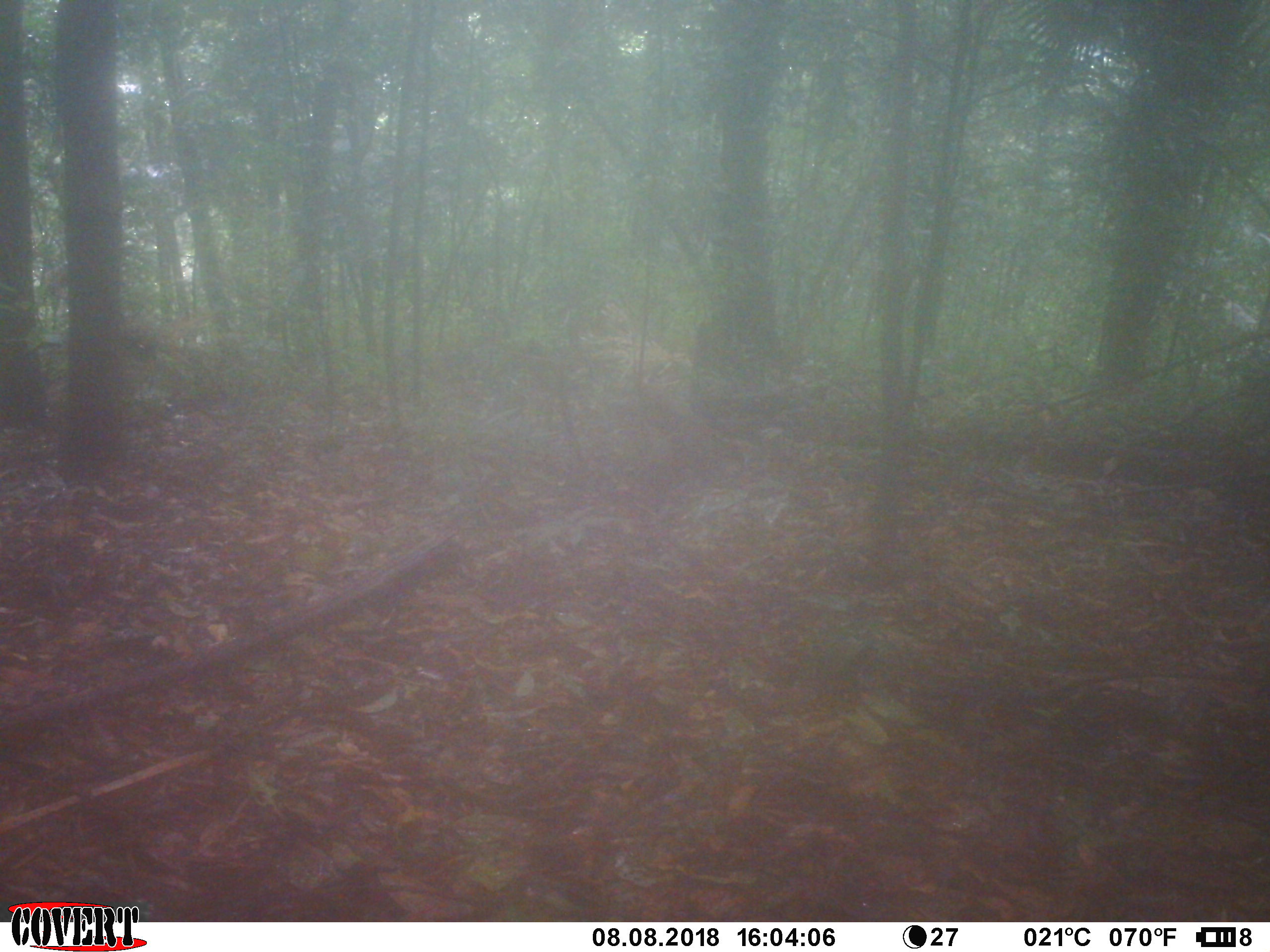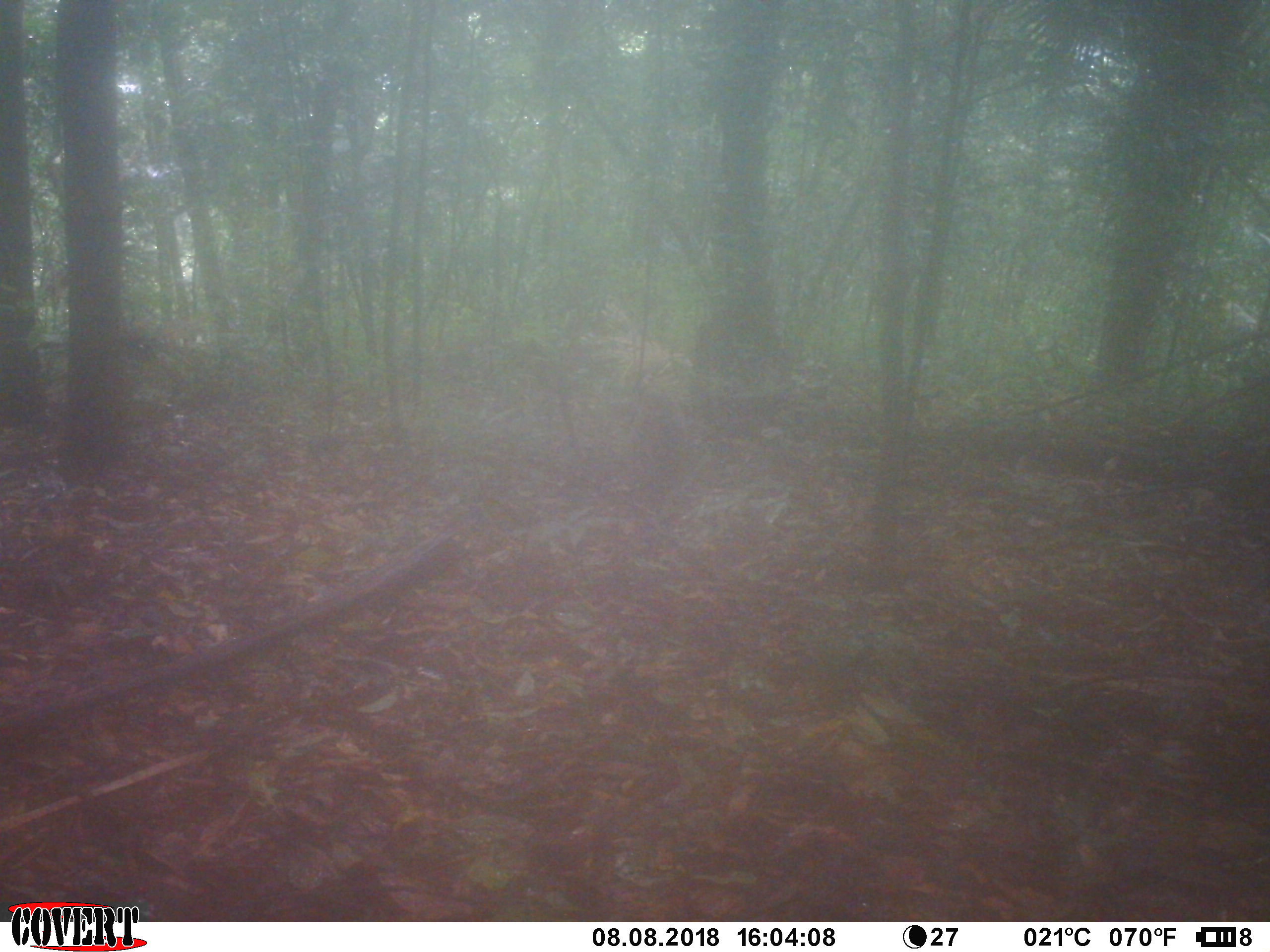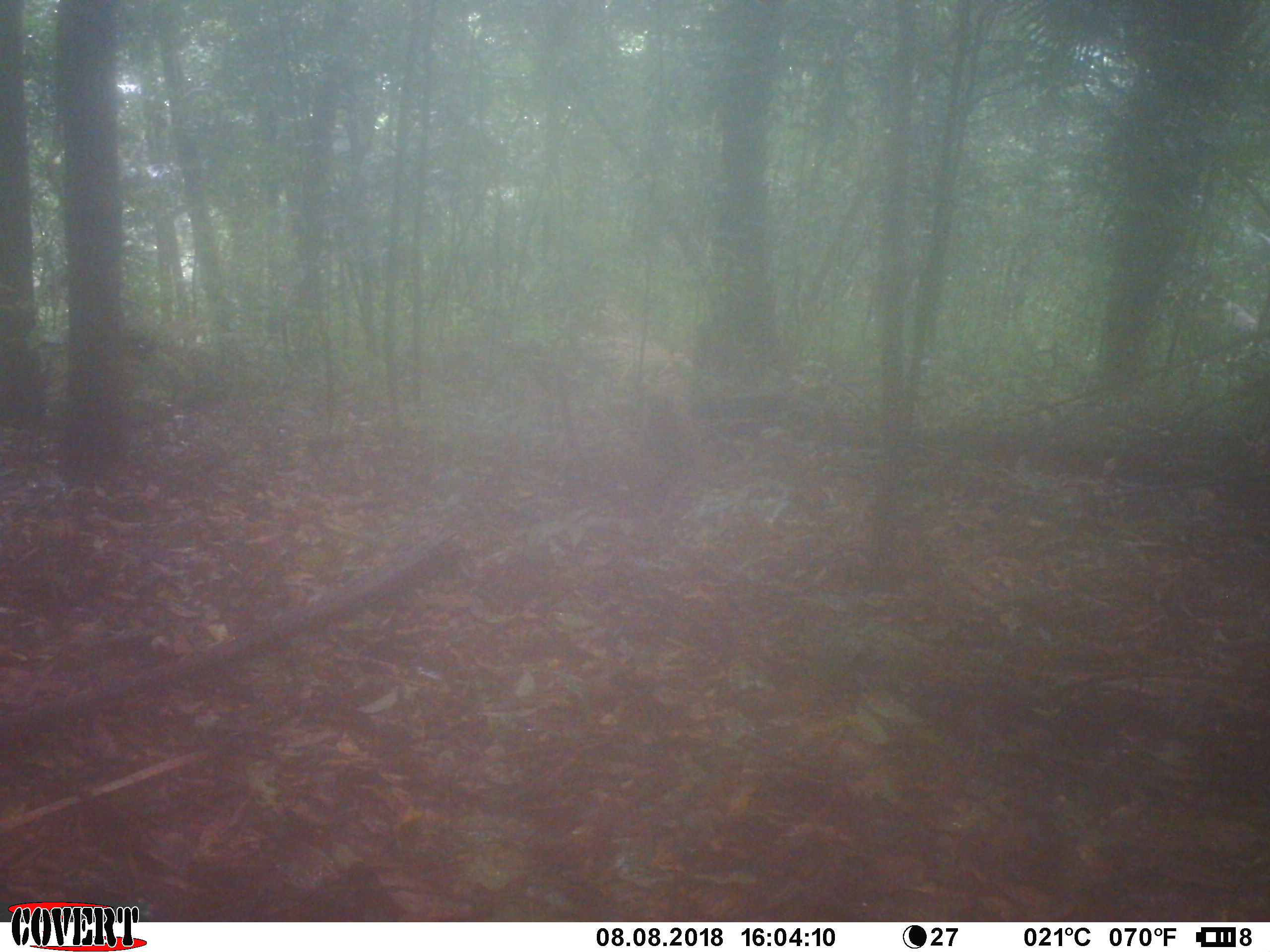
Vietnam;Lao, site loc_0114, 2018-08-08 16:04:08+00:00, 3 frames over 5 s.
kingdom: Animalia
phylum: Chordata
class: Mammalia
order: Primates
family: Cercopithecidae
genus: Macaca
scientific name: Macaca nemestrina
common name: pig-tailed macaque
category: pig tailed macaque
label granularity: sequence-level